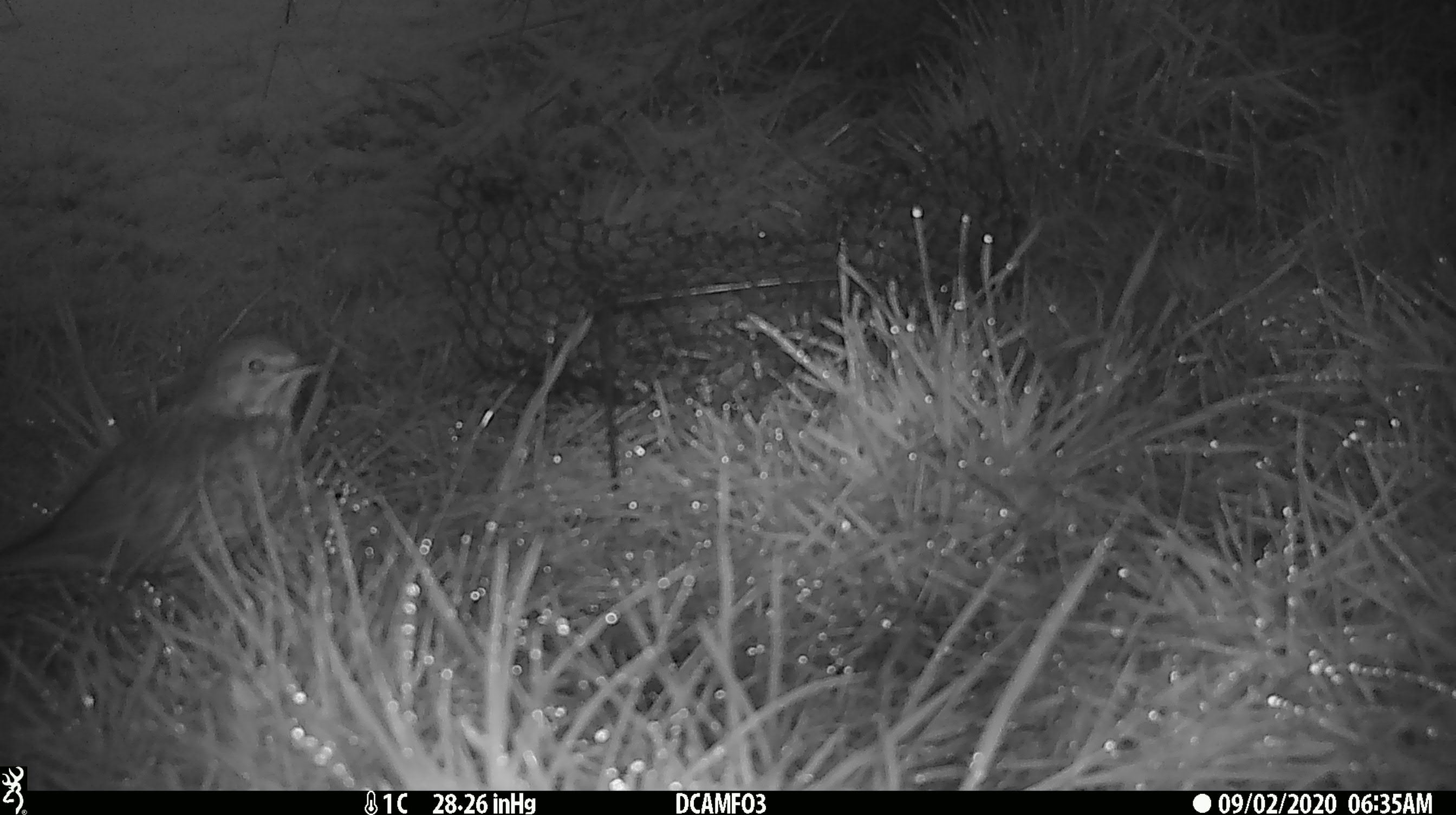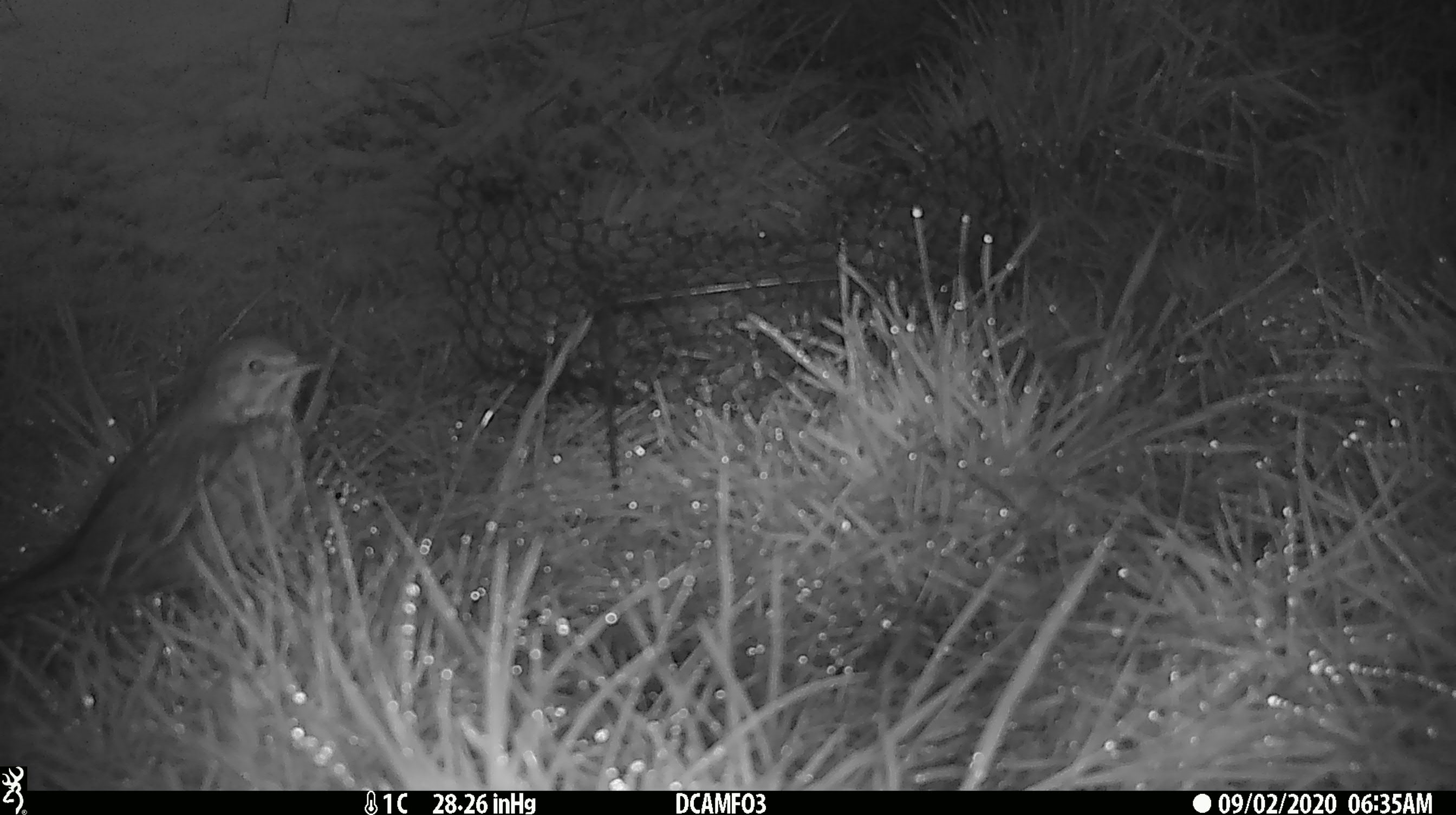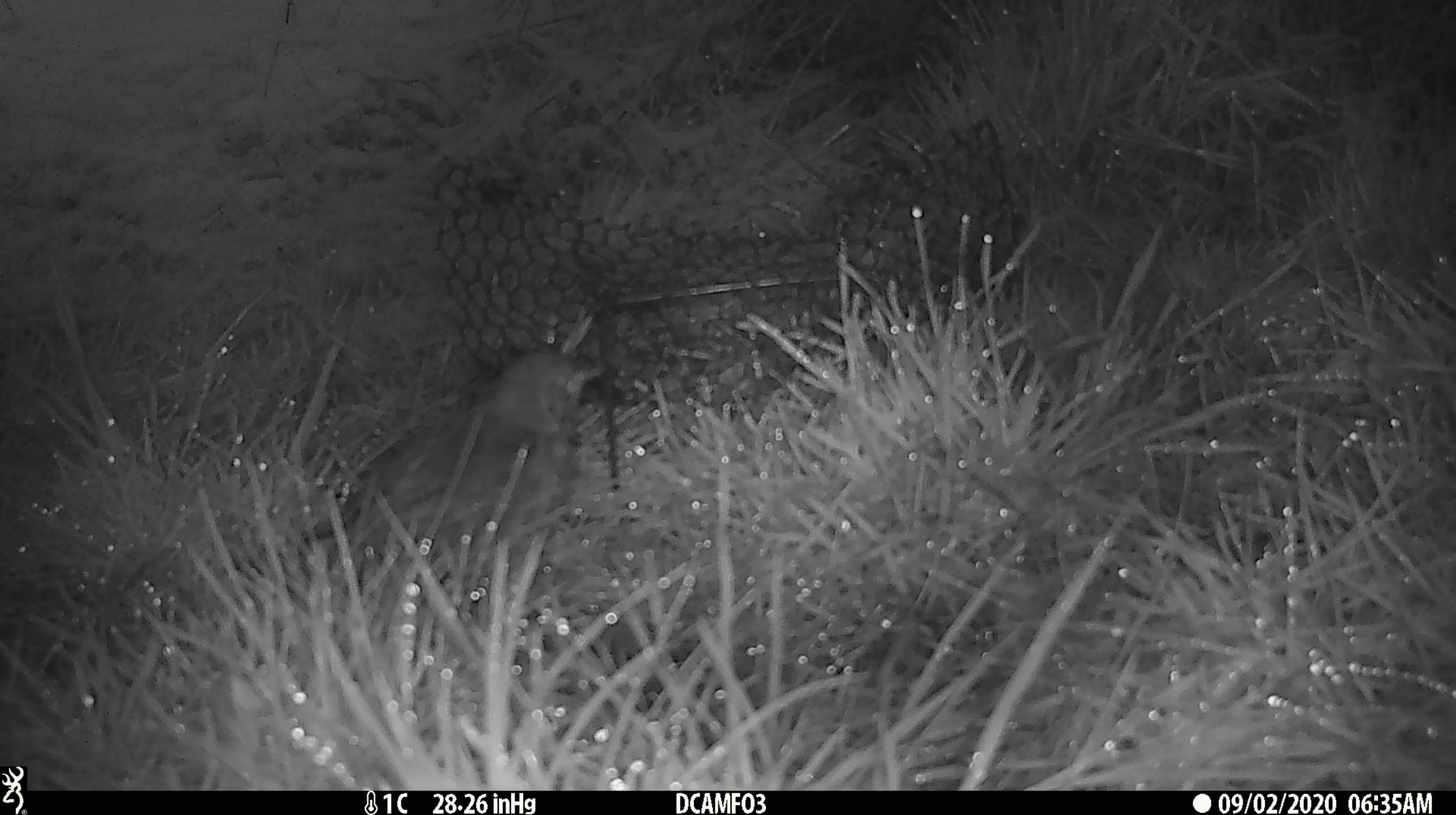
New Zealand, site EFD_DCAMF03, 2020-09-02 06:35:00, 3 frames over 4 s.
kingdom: Animalia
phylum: Chordata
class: Aves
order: Passeriformes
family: Turdidae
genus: Turdus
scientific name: Turdus philomelos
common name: song thrush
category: thrush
Thrush (song thrush) (Turdus philomelos).